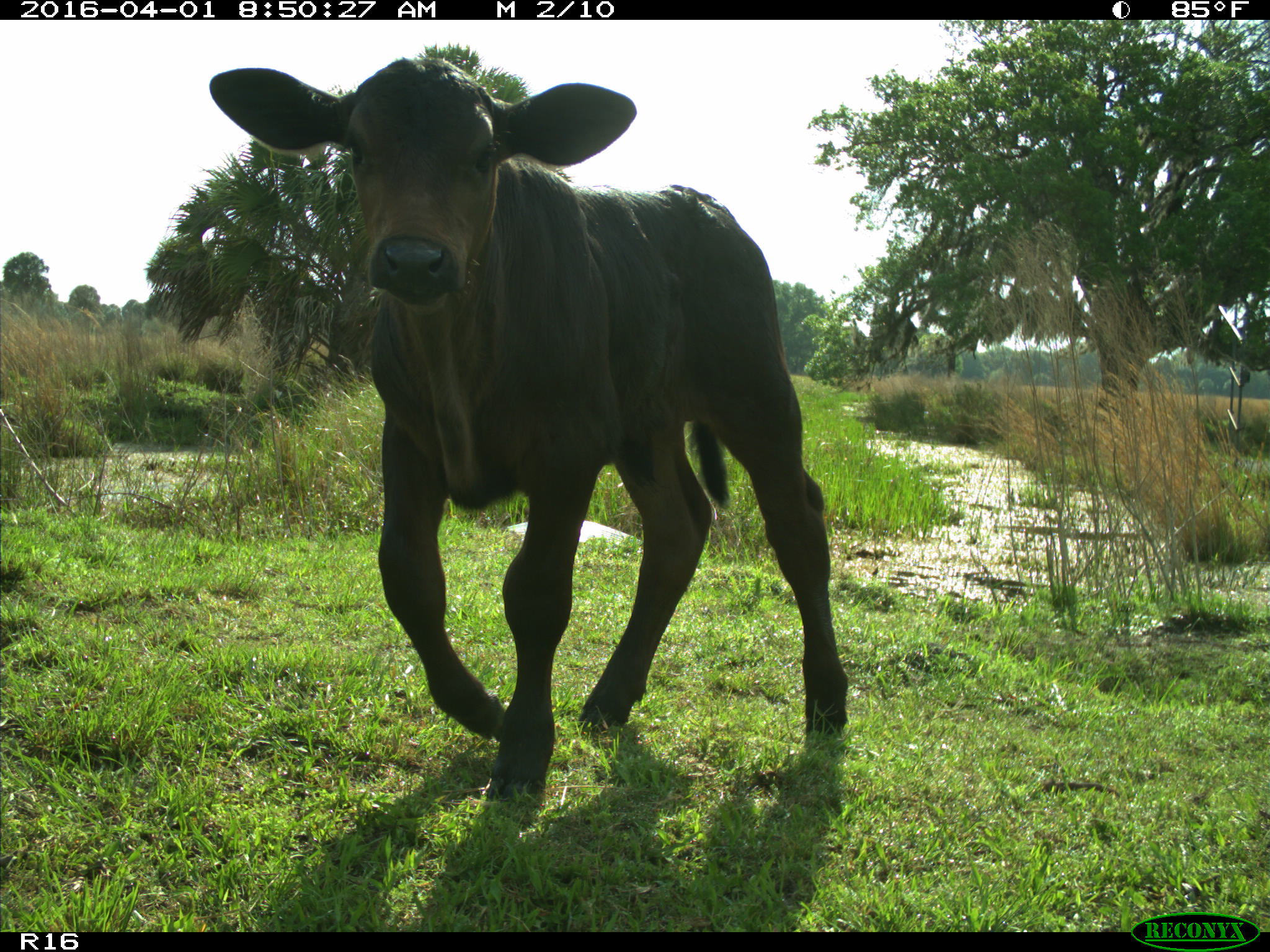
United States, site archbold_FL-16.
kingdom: Animalia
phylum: Chordata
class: Mammalia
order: Artiodactyla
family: Bovidae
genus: Bos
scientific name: Bos taurus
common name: domestic cow